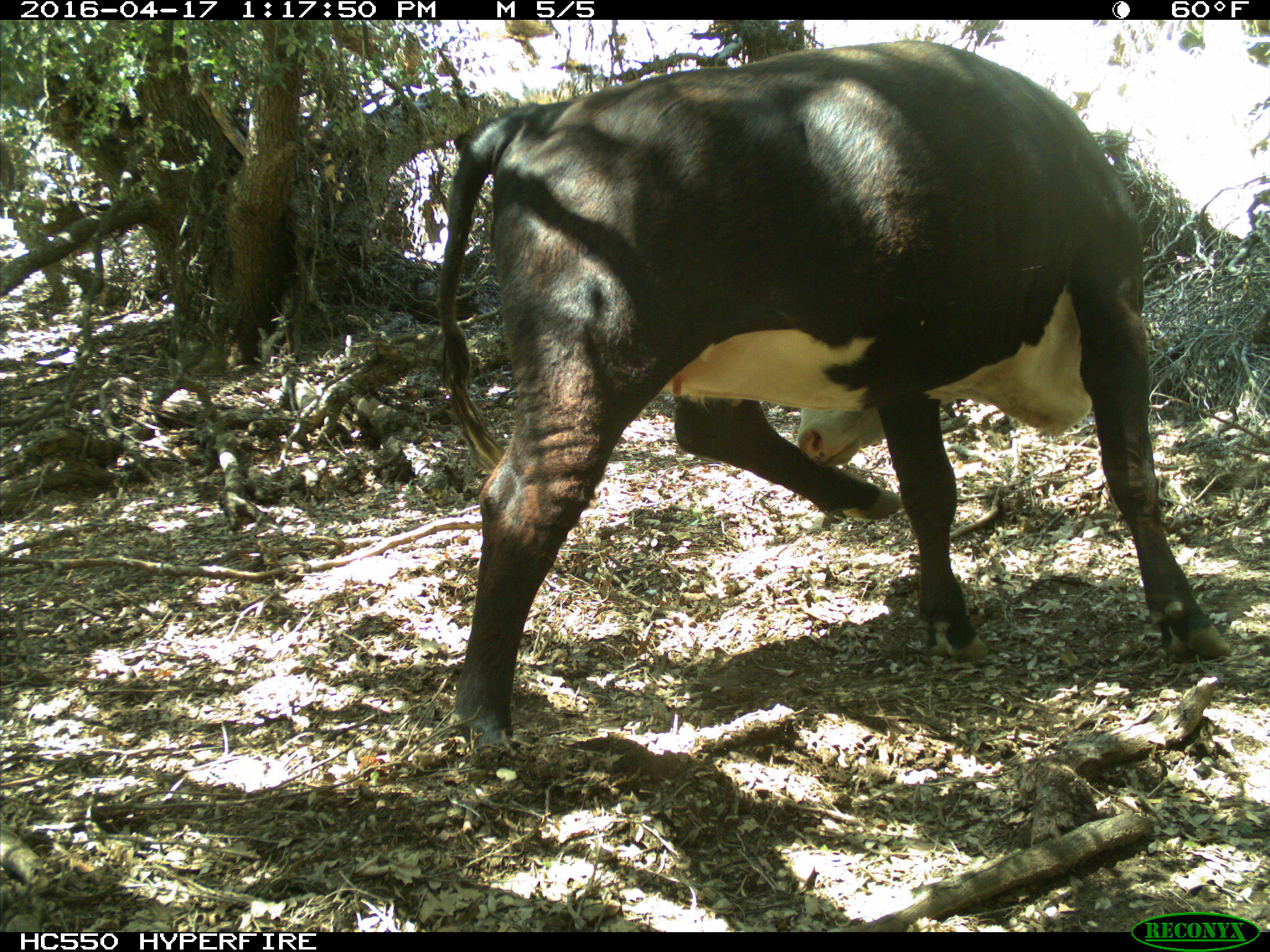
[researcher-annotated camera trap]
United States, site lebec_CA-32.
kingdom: Animalia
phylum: Chordata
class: Mammalia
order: Artiodactyla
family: Bovidae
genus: Bos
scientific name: Bos taurus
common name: domestic cow